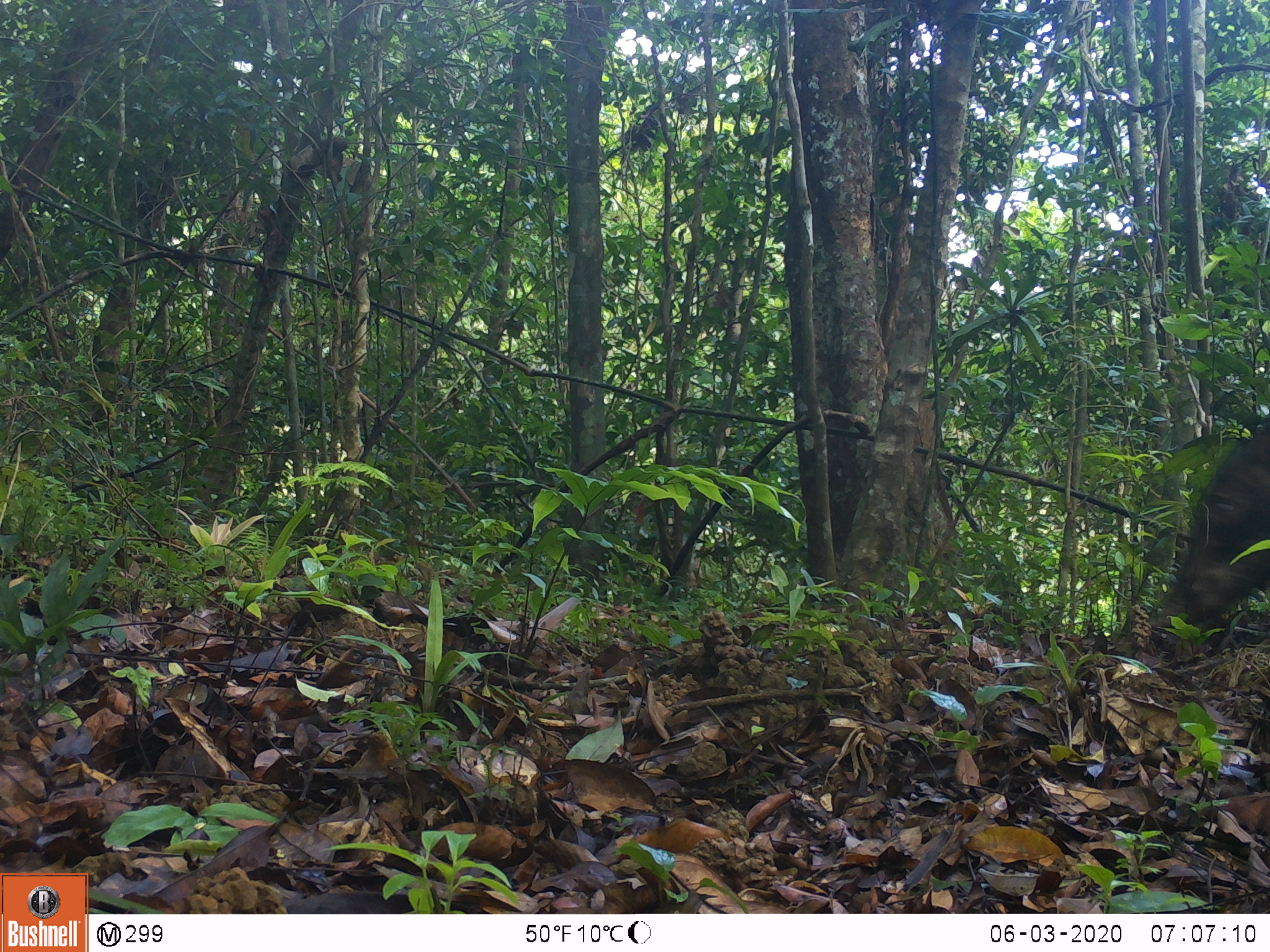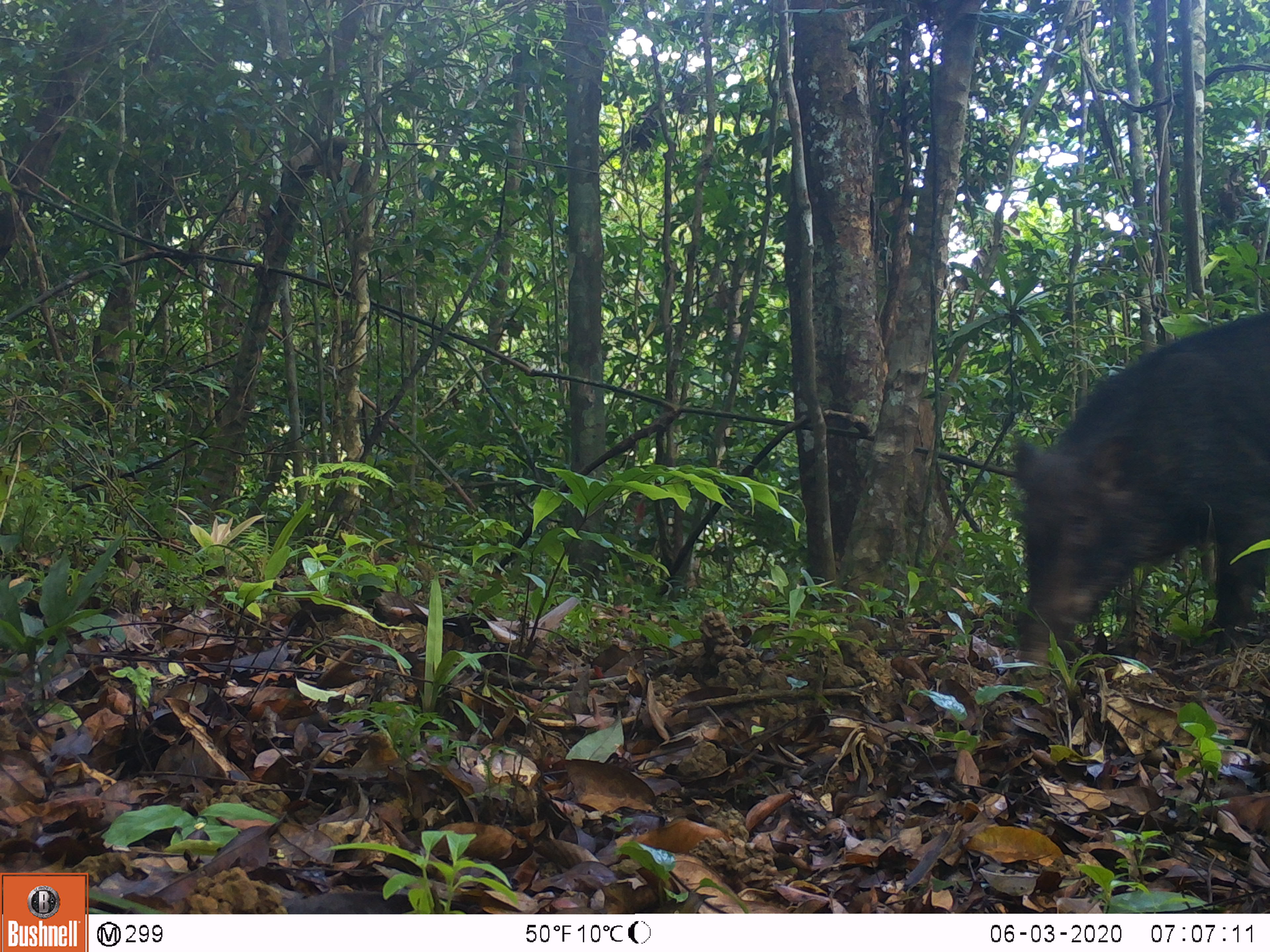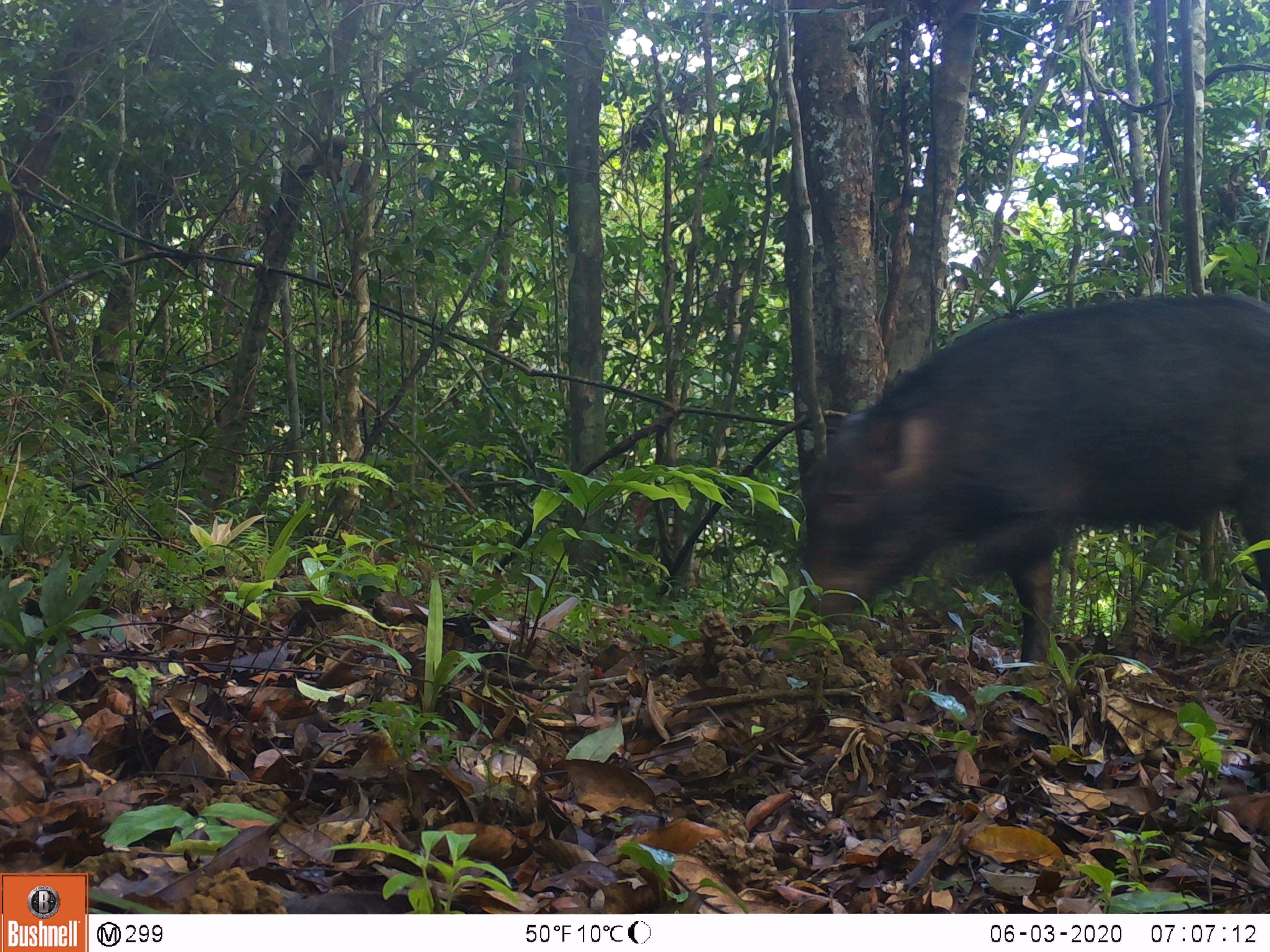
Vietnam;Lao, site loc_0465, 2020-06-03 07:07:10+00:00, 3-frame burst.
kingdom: Animalia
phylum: Chordata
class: Mammalia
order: Artiodactyla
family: Suidae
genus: Sus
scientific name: Sus scrofa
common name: eurasian wild pig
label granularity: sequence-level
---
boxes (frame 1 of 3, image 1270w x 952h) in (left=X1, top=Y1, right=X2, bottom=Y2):
eurasian wild pig: (left=1143, top=419, right=1268, bottom=625)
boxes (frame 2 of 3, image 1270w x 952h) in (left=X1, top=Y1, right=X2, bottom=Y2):
eurasian wild pig: (left=1012, top=309, right=1269, bottom=664)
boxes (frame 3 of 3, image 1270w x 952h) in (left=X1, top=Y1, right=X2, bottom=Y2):
eurasian wild pig: (left=791, top=290, right=1269, bottom=673)